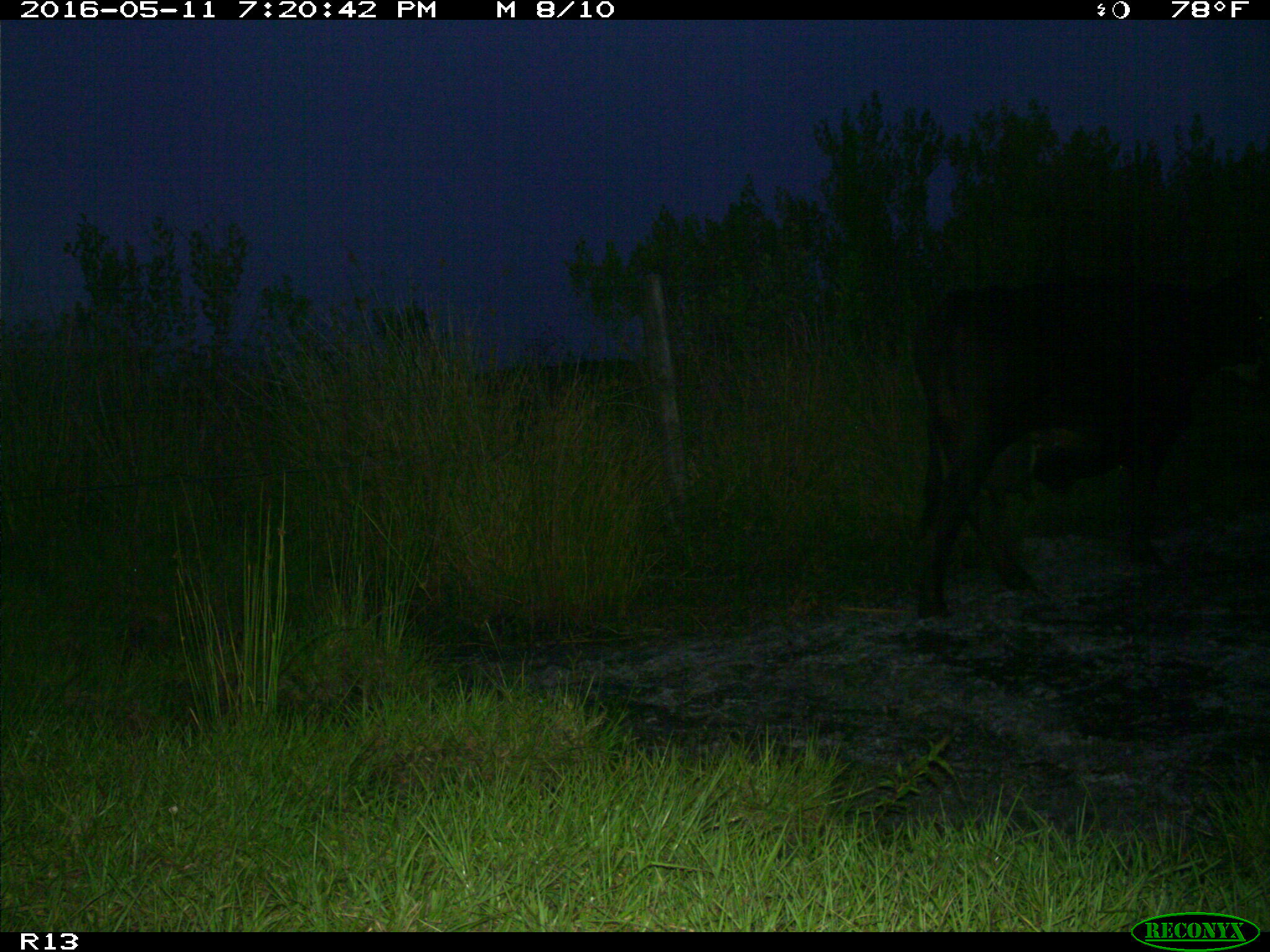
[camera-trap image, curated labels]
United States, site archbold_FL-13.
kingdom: Animalia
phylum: Chordata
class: Mammalia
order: Artiodactyla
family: Bovidae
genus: Bos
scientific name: Bos taurus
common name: domestic cow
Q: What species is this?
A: Bos taurus (domestic cow).